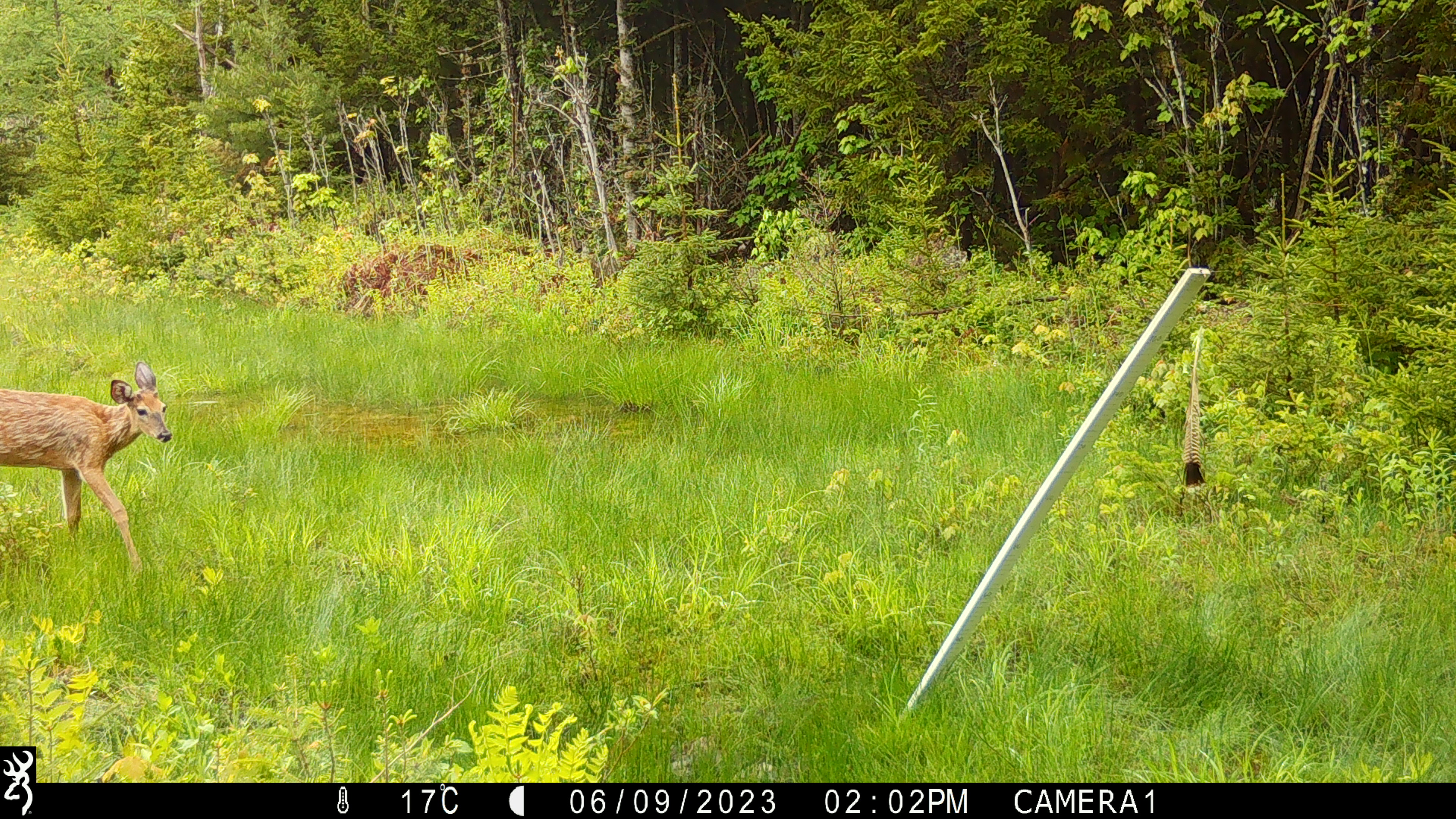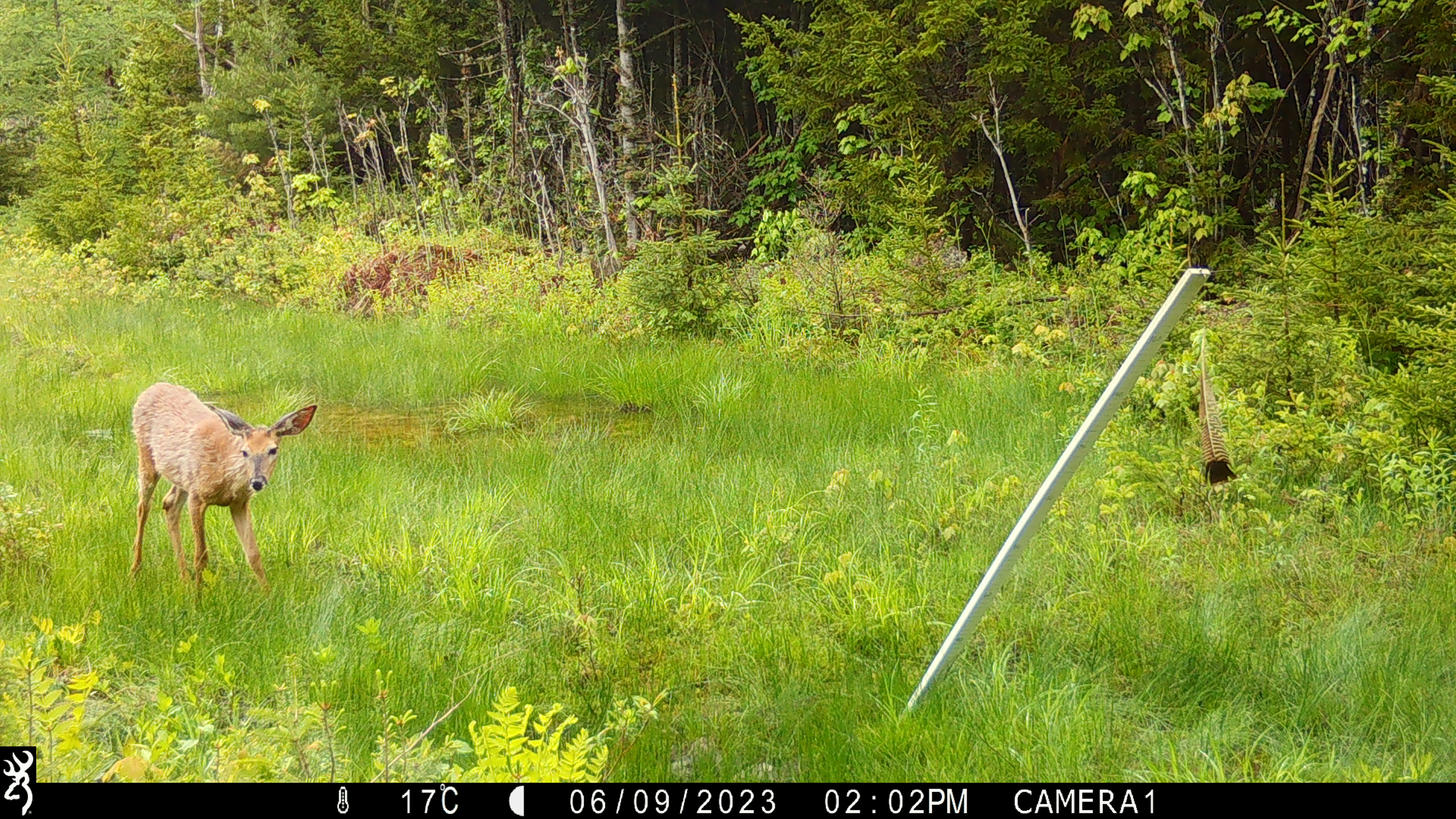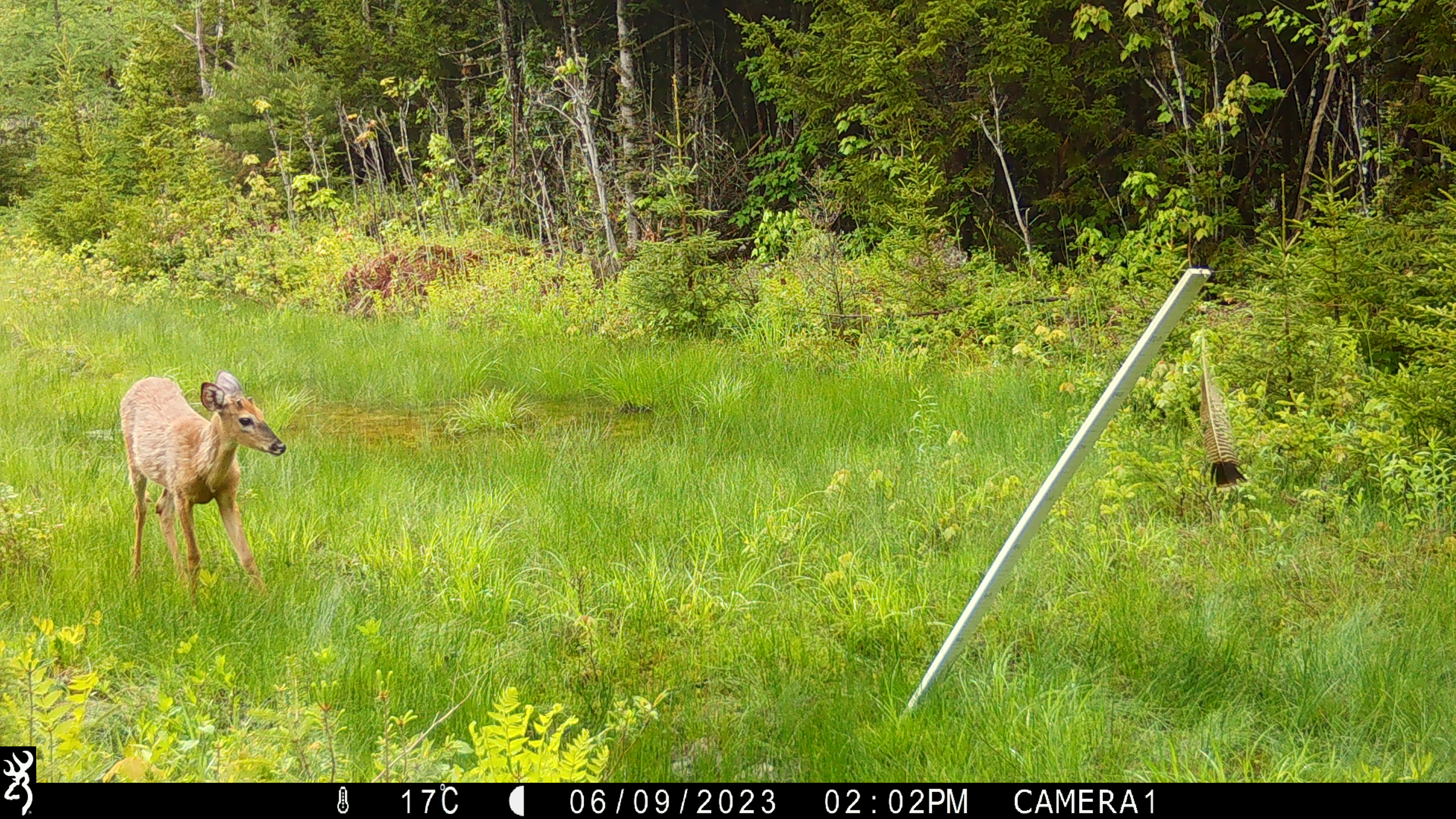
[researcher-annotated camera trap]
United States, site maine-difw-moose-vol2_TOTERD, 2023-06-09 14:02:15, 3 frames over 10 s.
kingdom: Animalia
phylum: Chordata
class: Mammalia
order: Artiodactyla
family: Cervidae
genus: Odocoileus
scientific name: Odocoileus virginianus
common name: white-tailed deer